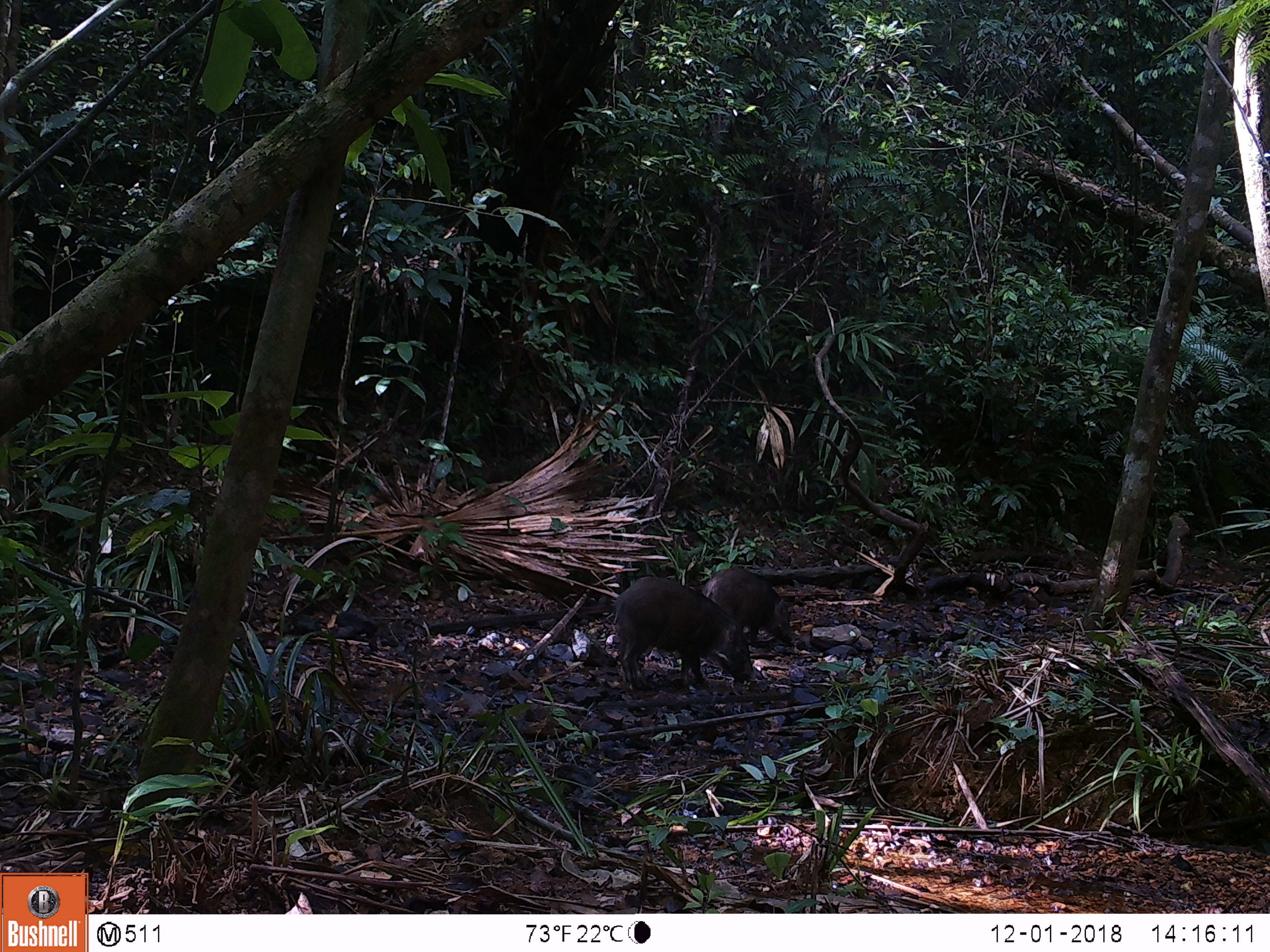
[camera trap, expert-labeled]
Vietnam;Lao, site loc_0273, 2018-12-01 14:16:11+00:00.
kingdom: Animalia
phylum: Chordata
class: Mammalia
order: Artiodactyla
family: Suidae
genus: Sus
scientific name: Sus scrofa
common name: eurasian wild pig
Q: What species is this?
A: Eurasian wild pig (Sus scrofa).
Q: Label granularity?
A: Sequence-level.